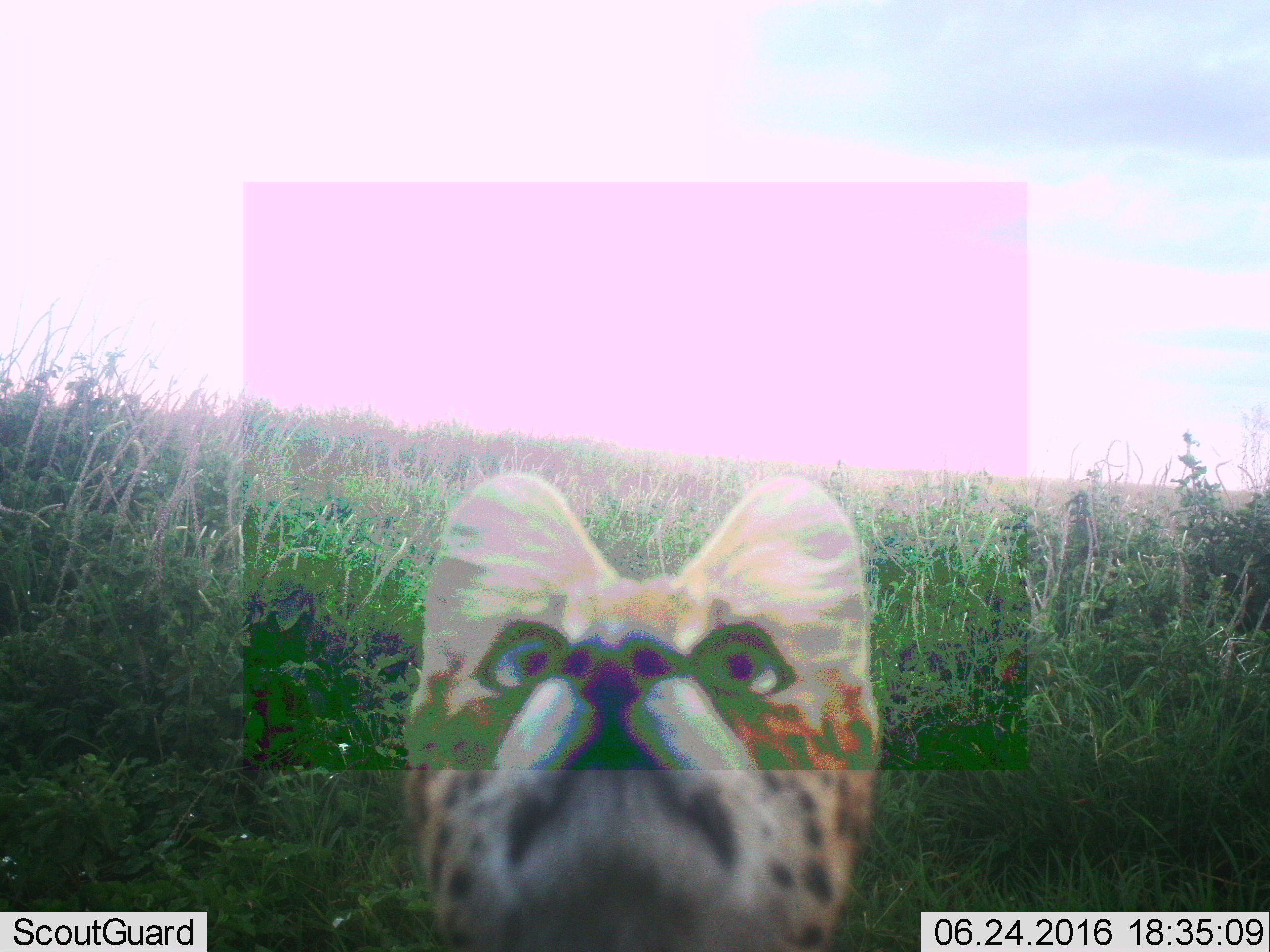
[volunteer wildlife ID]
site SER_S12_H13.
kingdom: Animalia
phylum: Chordata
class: Mammalia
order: Carnivora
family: Felidae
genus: Leptailurus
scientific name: Leptailurus serval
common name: serval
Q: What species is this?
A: Serval (Leptailurus serval).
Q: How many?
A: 1.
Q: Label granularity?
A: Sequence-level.